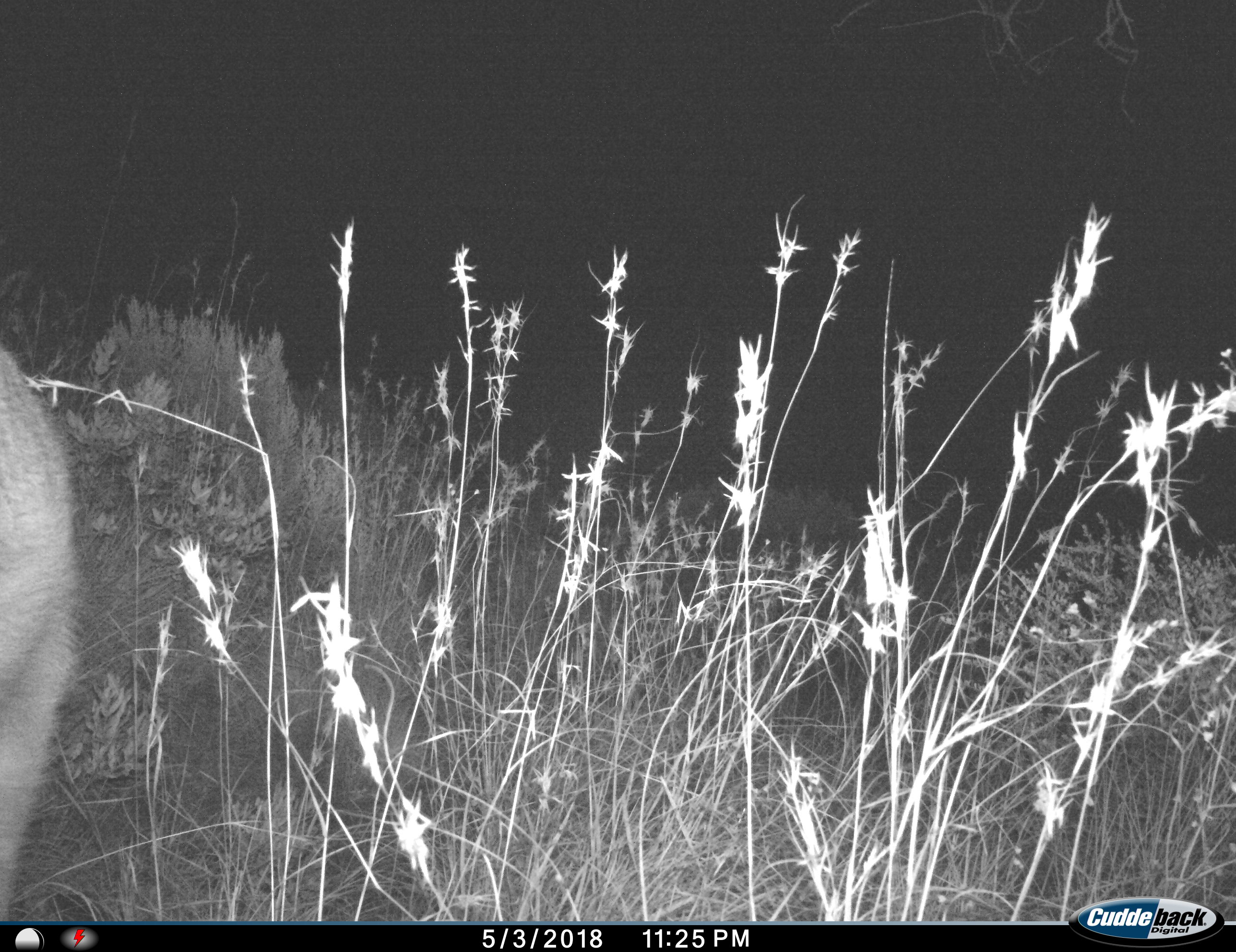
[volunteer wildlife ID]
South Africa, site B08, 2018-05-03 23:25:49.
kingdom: Animalia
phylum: Chordata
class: Mammalia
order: Artiodactyla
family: Bovidae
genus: Tragelaphus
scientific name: Tragelaphus strepsiceros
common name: greater kudu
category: kudu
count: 1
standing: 50%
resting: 0%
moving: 50%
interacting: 0%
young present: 0%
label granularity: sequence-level